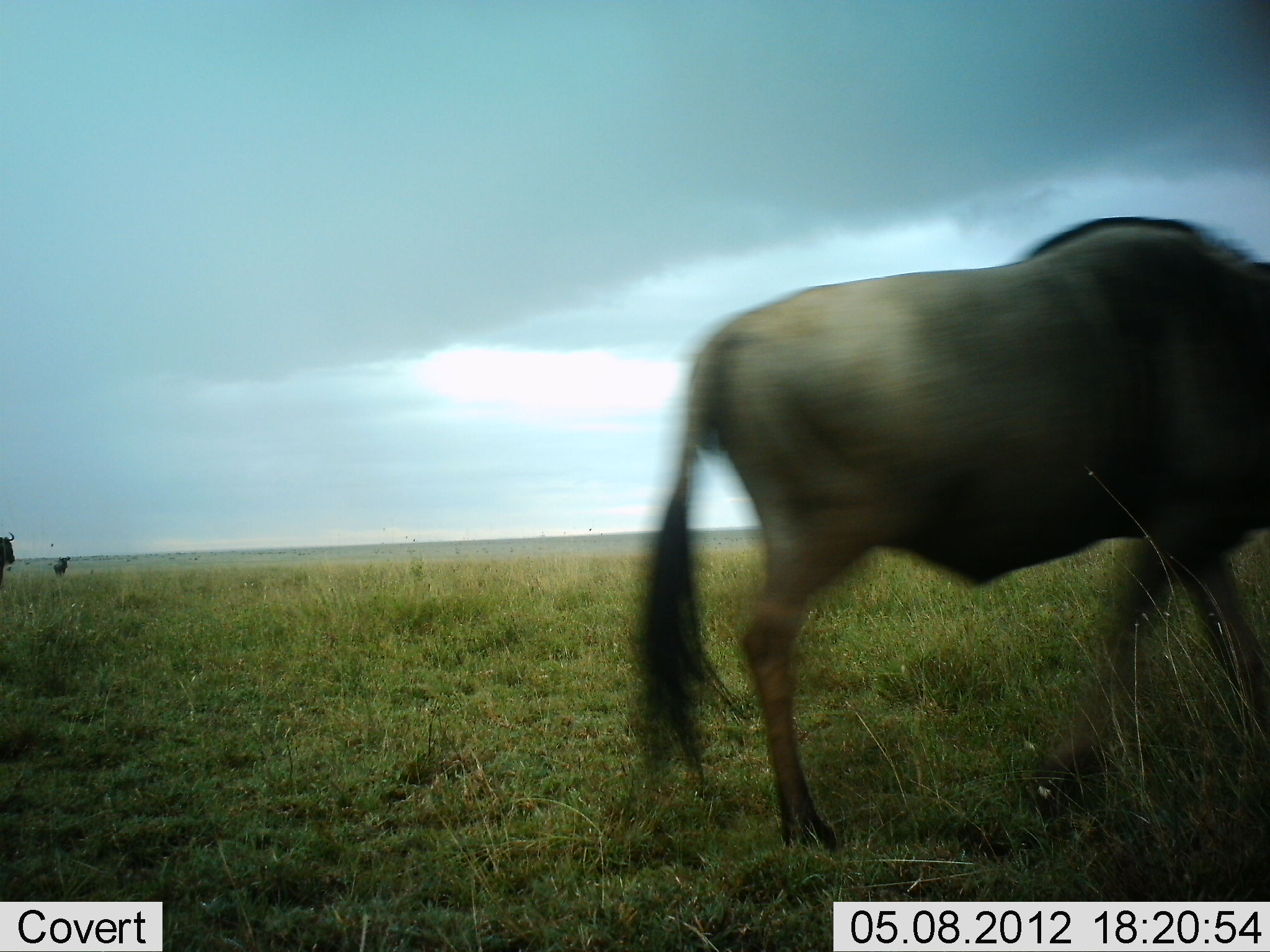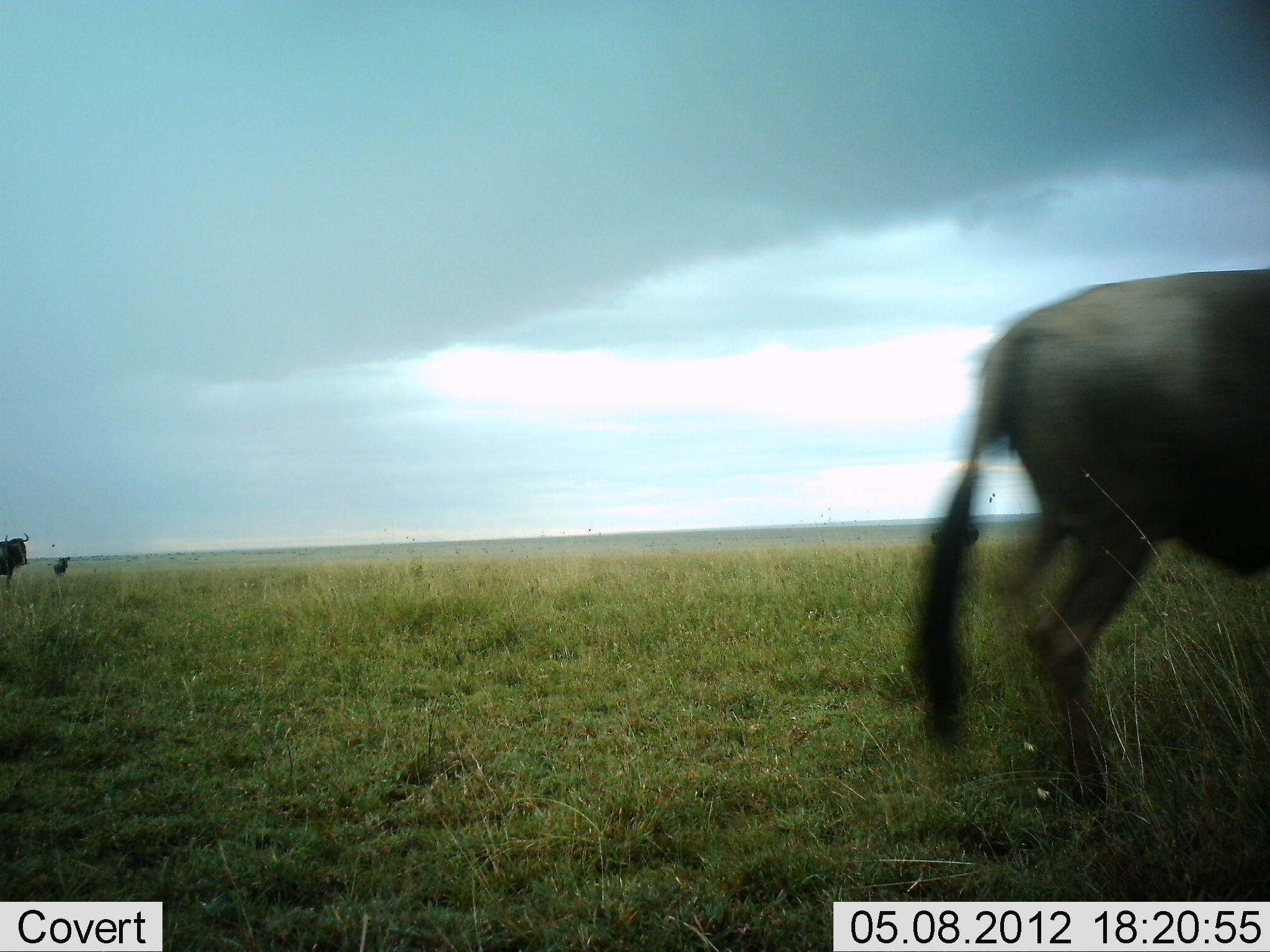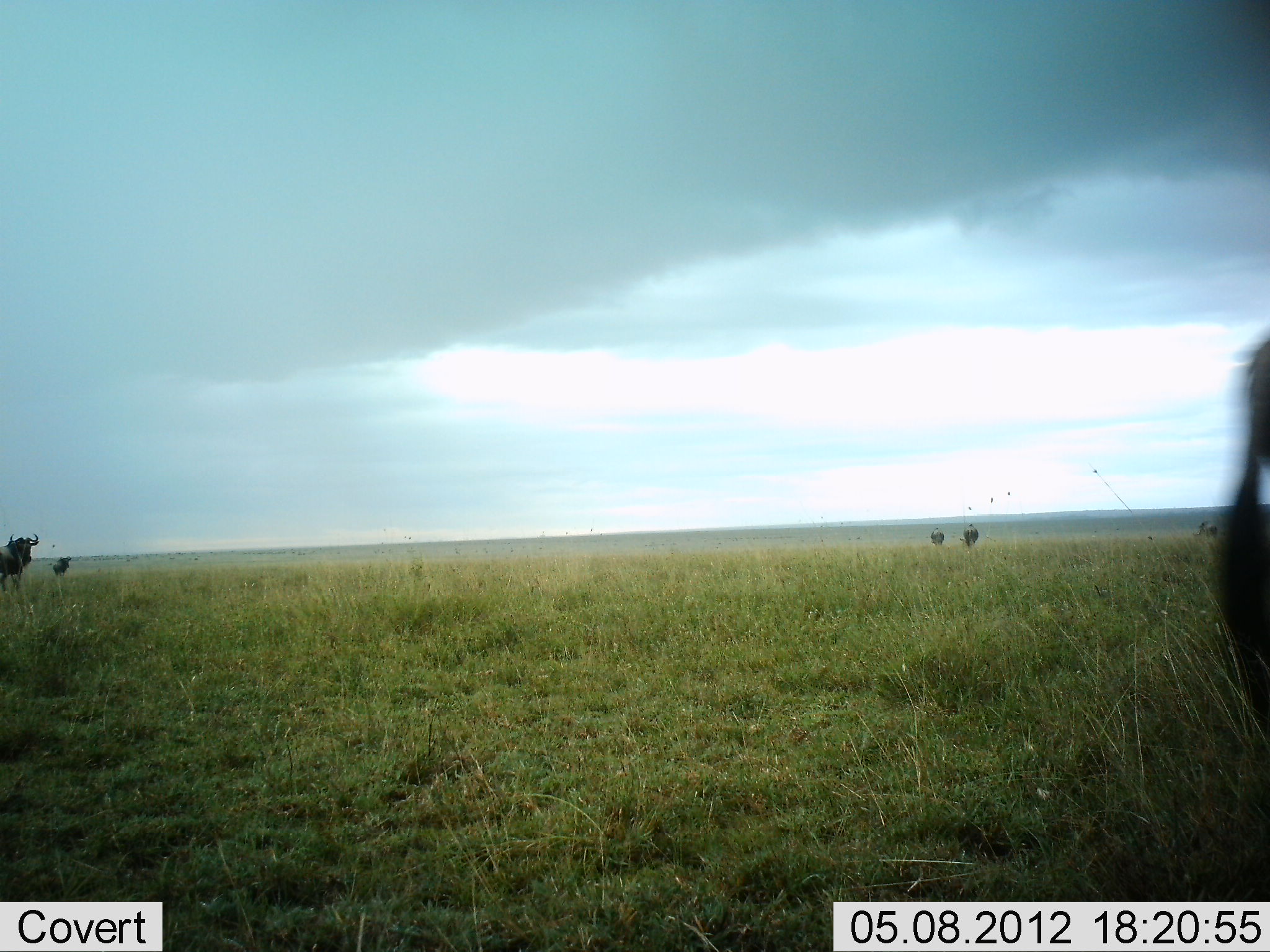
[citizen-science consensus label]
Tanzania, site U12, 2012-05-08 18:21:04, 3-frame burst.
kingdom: Animalia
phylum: Chordata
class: Mammalia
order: Artiodactyla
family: Bovidae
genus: Connochaetes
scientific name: Connochaetes taurinus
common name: blue wildebeest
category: wildebeest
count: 5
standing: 60%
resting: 0%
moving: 80%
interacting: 0%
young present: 10%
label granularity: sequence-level